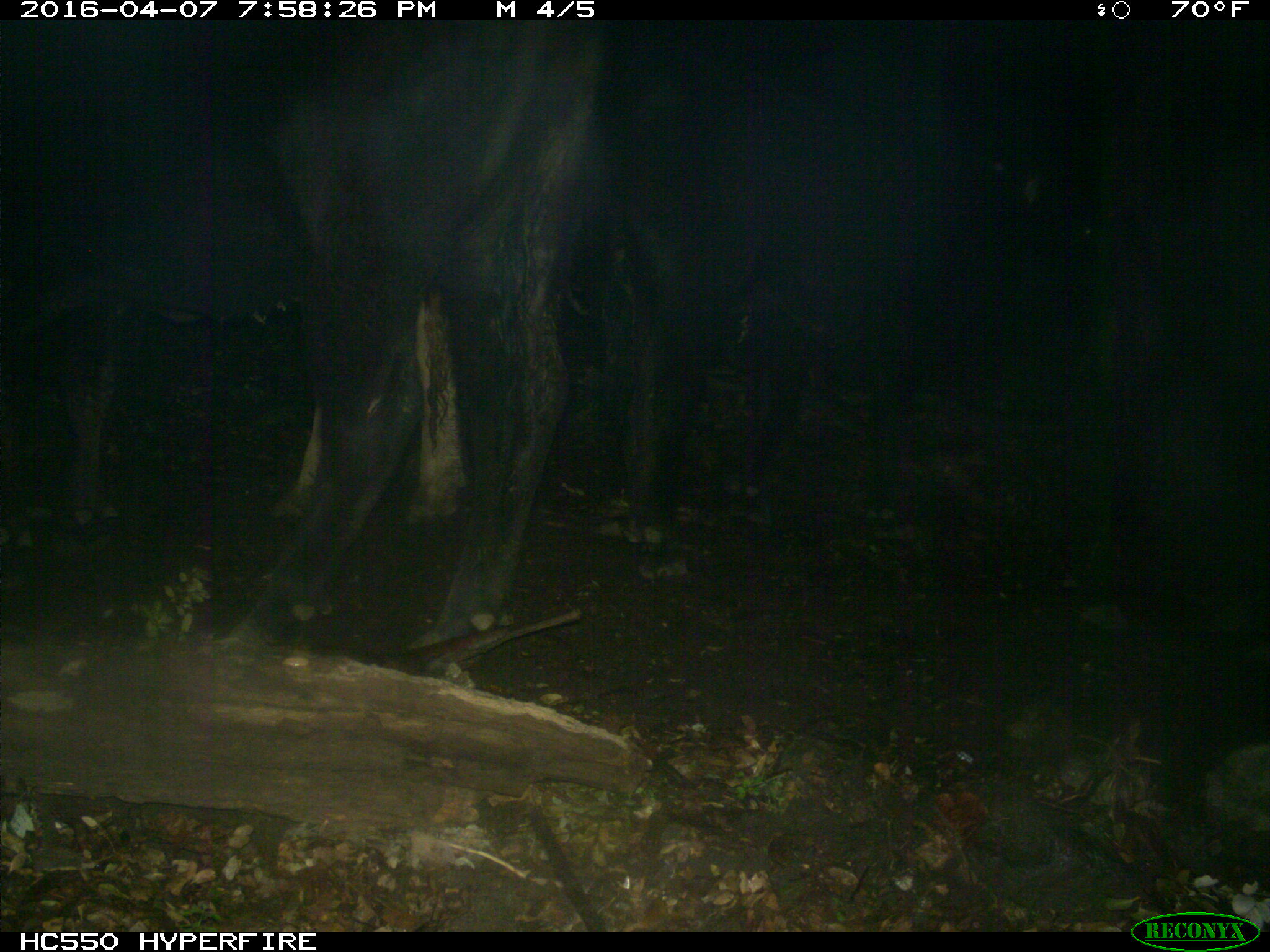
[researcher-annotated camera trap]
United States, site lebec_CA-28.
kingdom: Animalia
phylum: Chordata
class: Mammalia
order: Artiodactyla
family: Bovidae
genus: Bos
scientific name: Bos taurus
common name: domestic cow